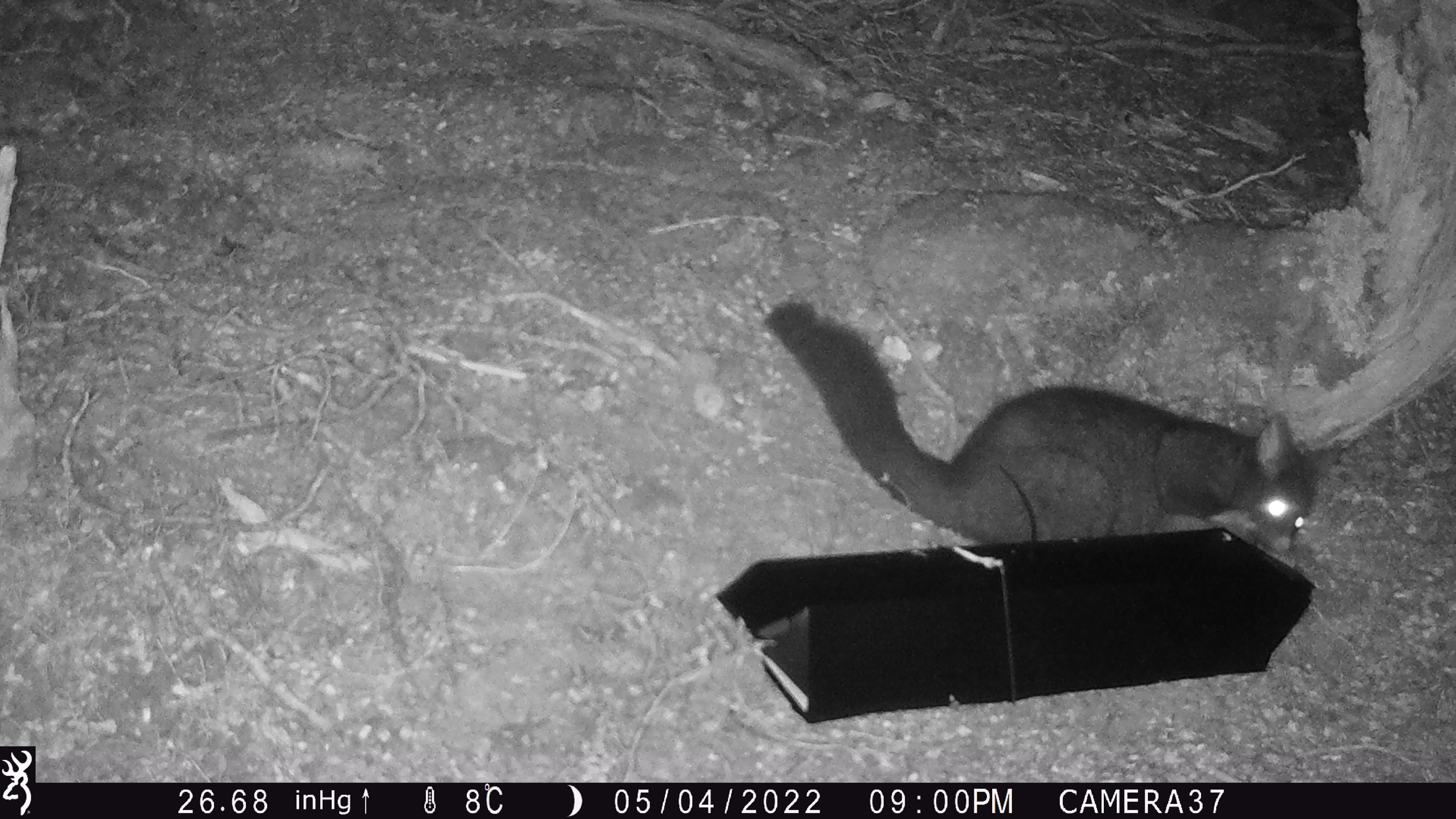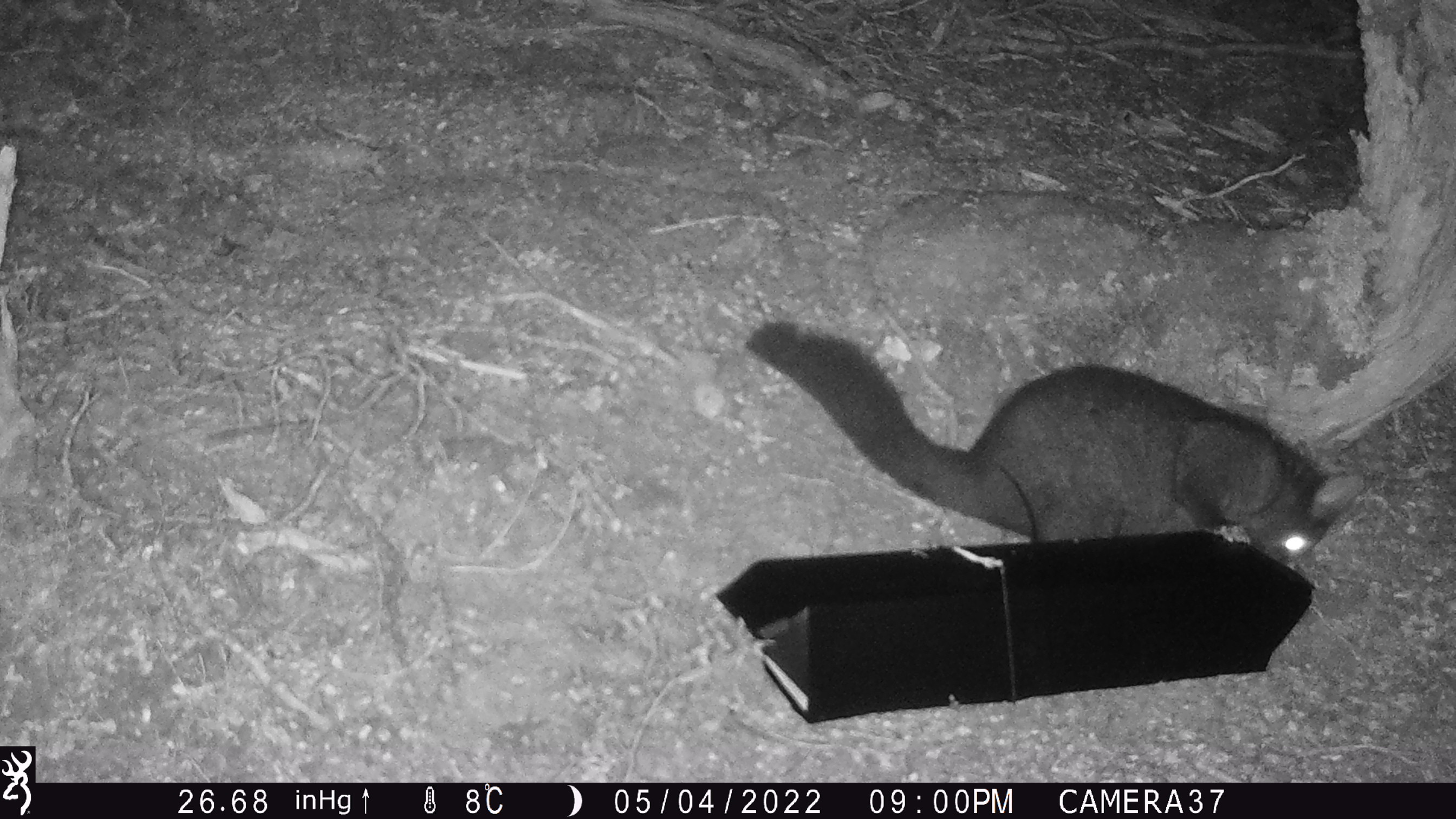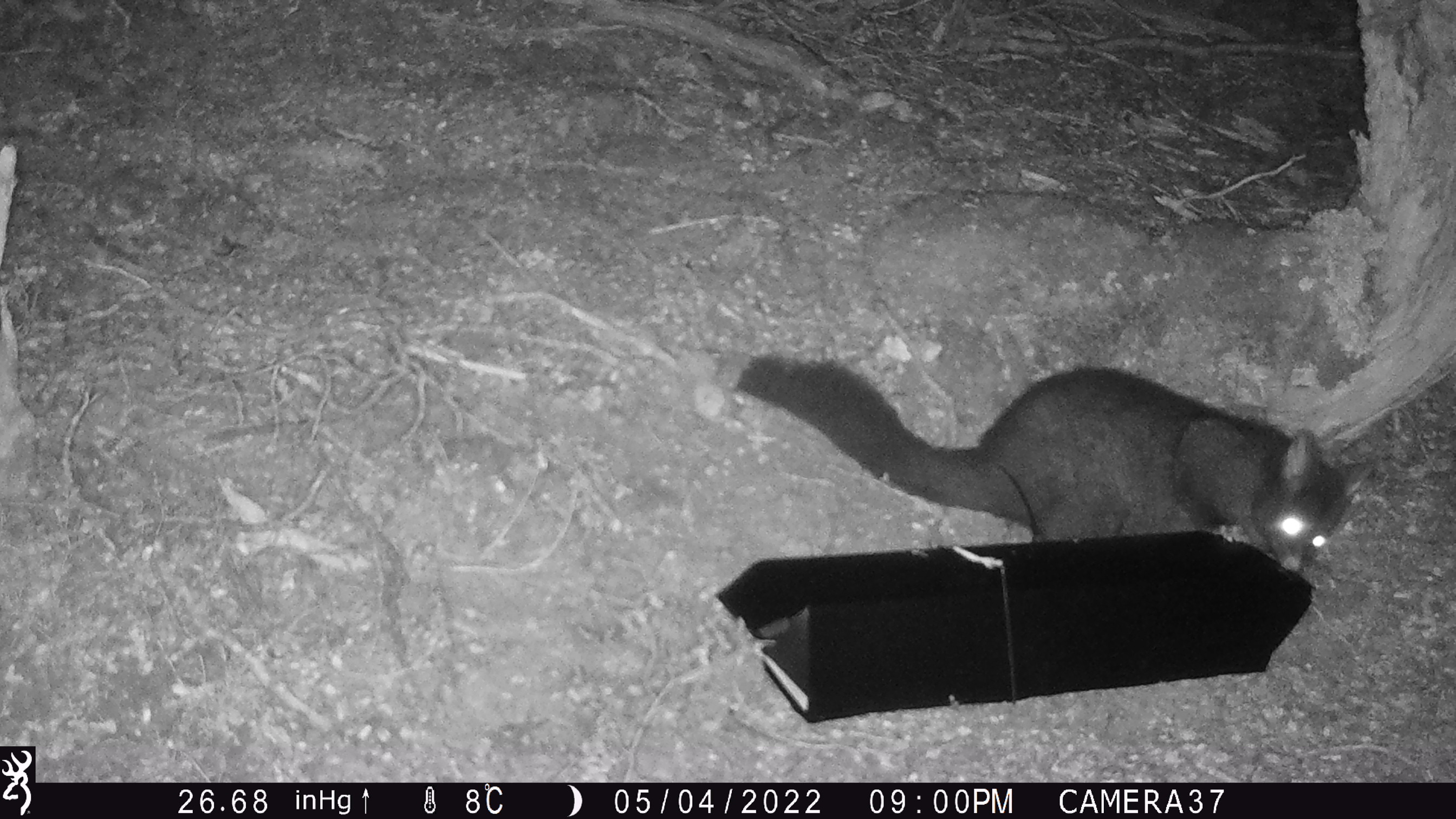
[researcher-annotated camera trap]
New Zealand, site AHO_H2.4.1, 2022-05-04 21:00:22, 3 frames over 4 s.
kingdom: Animalia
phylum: Chordata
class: Mammalia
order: Diprotodontia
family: Phalangeridae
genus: Trichosurus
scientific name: Trichosurus vulpecula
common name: common brushtail possum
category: possum